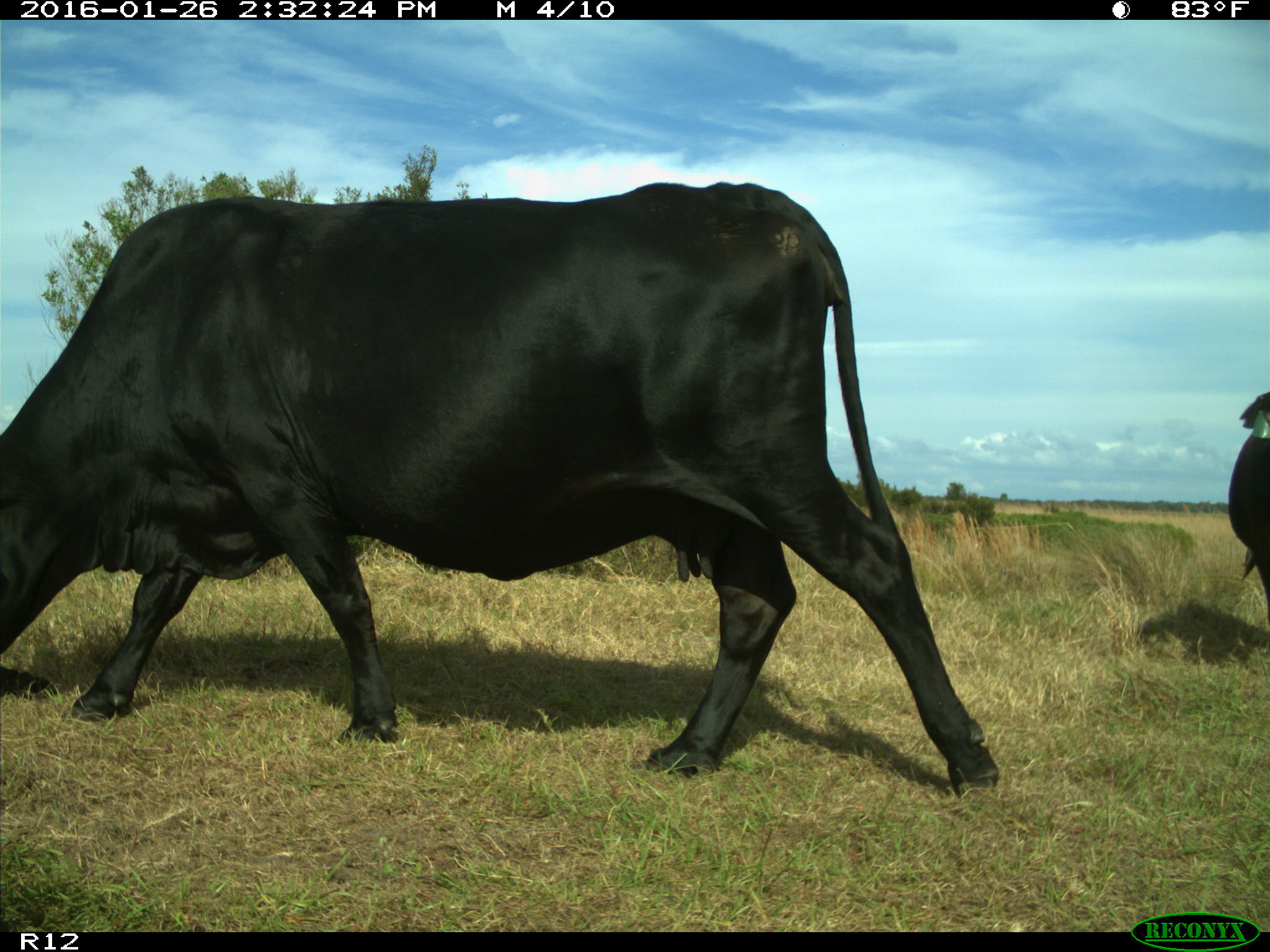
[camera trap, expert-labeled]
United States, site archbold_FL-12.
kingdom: Animalia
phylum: Chordata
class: Mammalia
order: Artiodactyla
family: Bovidae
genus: Bos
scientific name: Bos taurus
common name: domestic cow